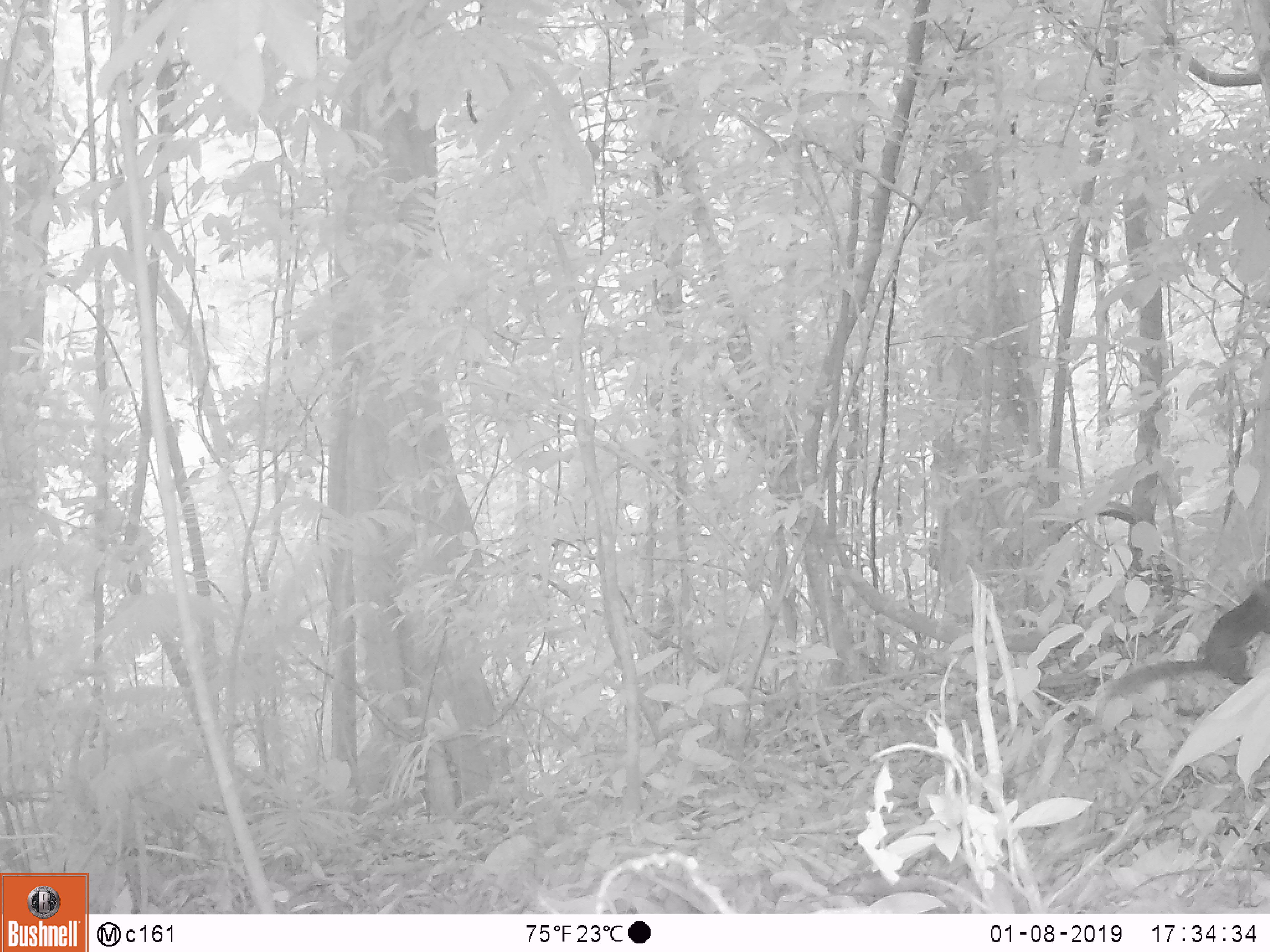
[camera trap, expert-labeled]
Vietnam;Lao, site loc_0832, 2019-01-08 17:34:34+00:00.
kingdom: Animalia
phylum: Chordata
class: Mammalia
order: Rodentia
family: Sciuridae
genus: Sciurus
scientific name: Sciurus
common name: squirrel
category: unidentified squirrel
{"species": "unidentified squirrel (squirrel) (Sciurus)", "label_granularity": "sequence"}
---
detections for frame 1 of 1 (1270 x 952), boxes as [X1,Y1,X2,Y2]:
unidentified squirrel: [1102,581,1270,699]